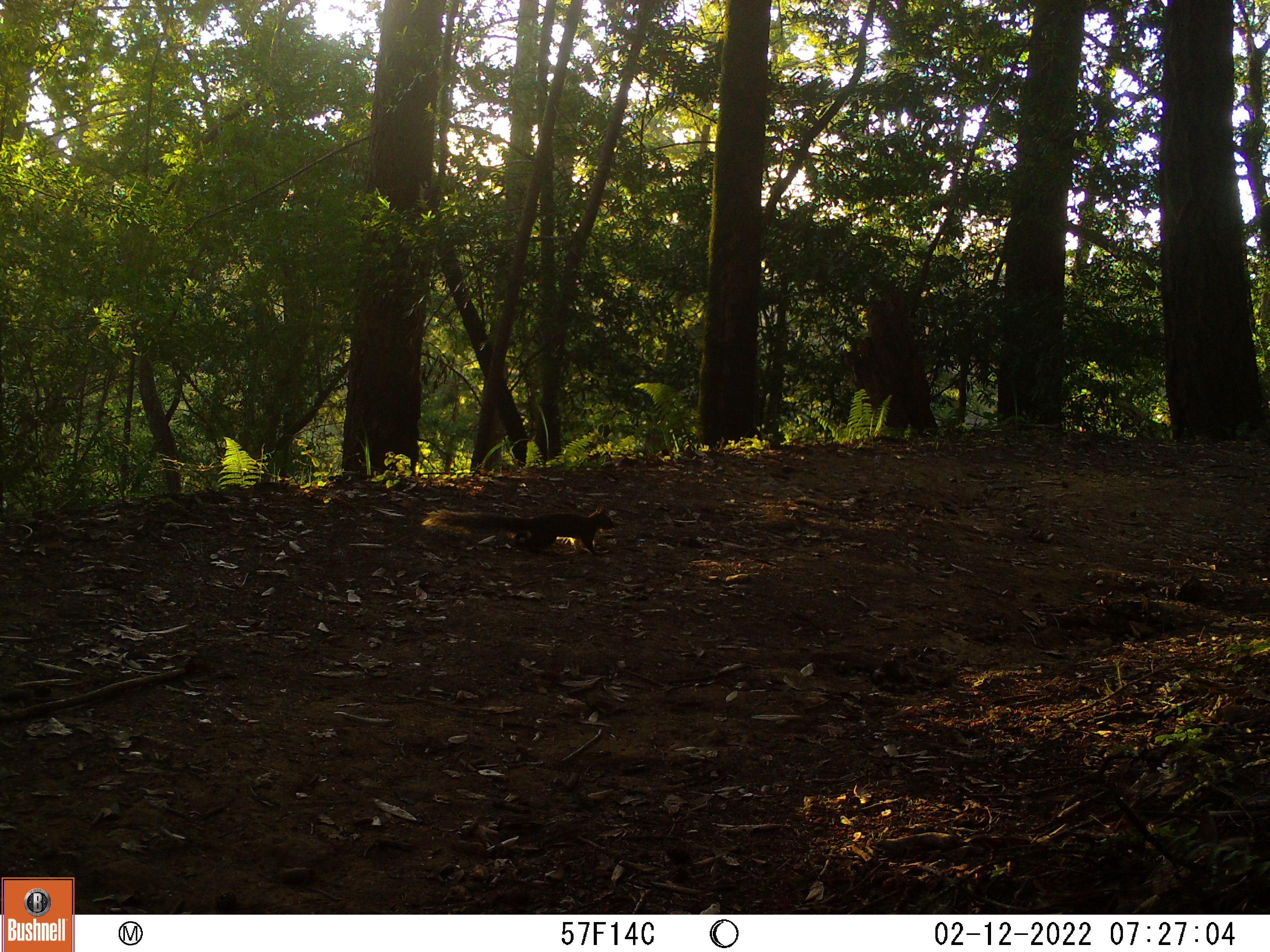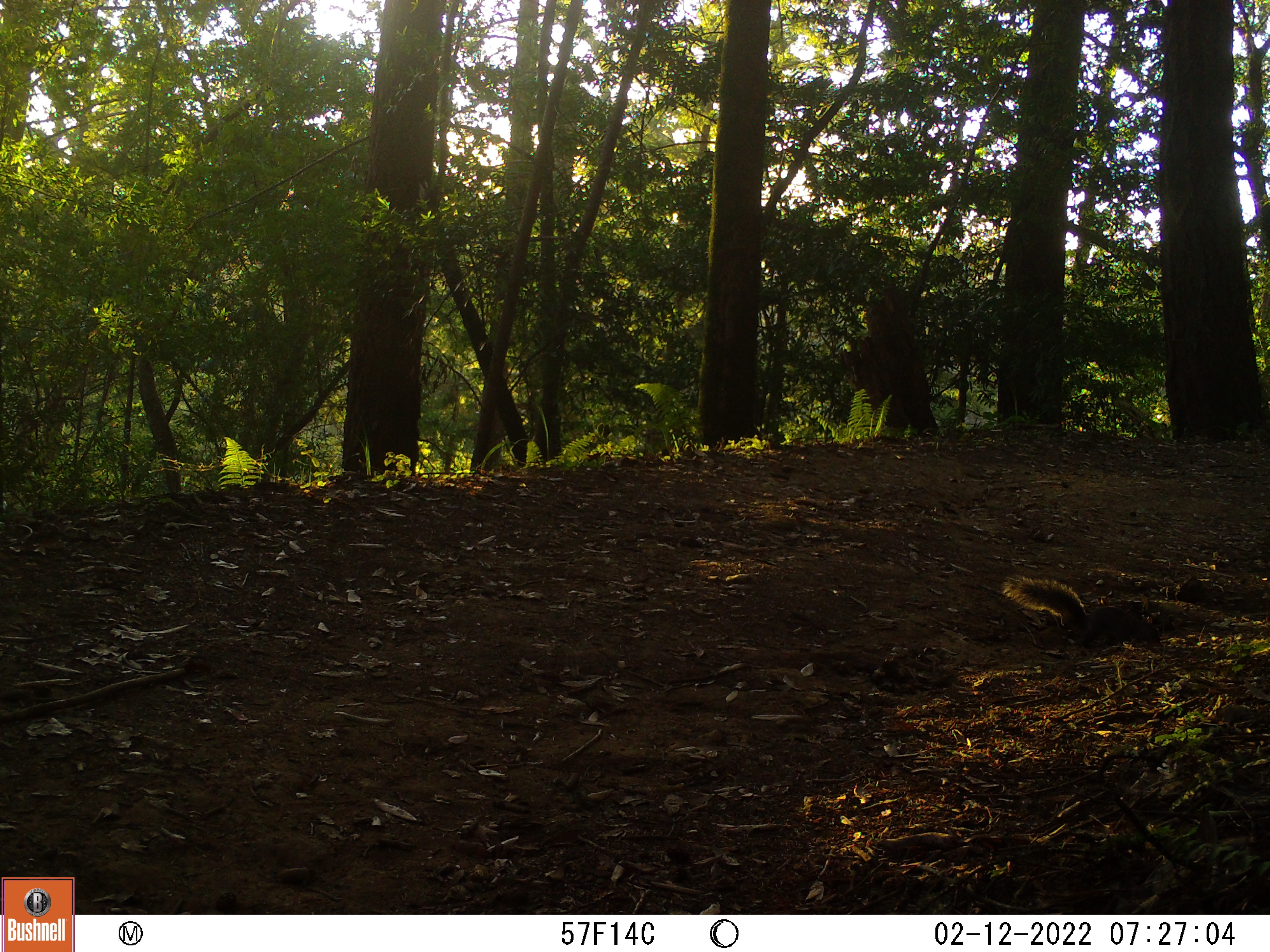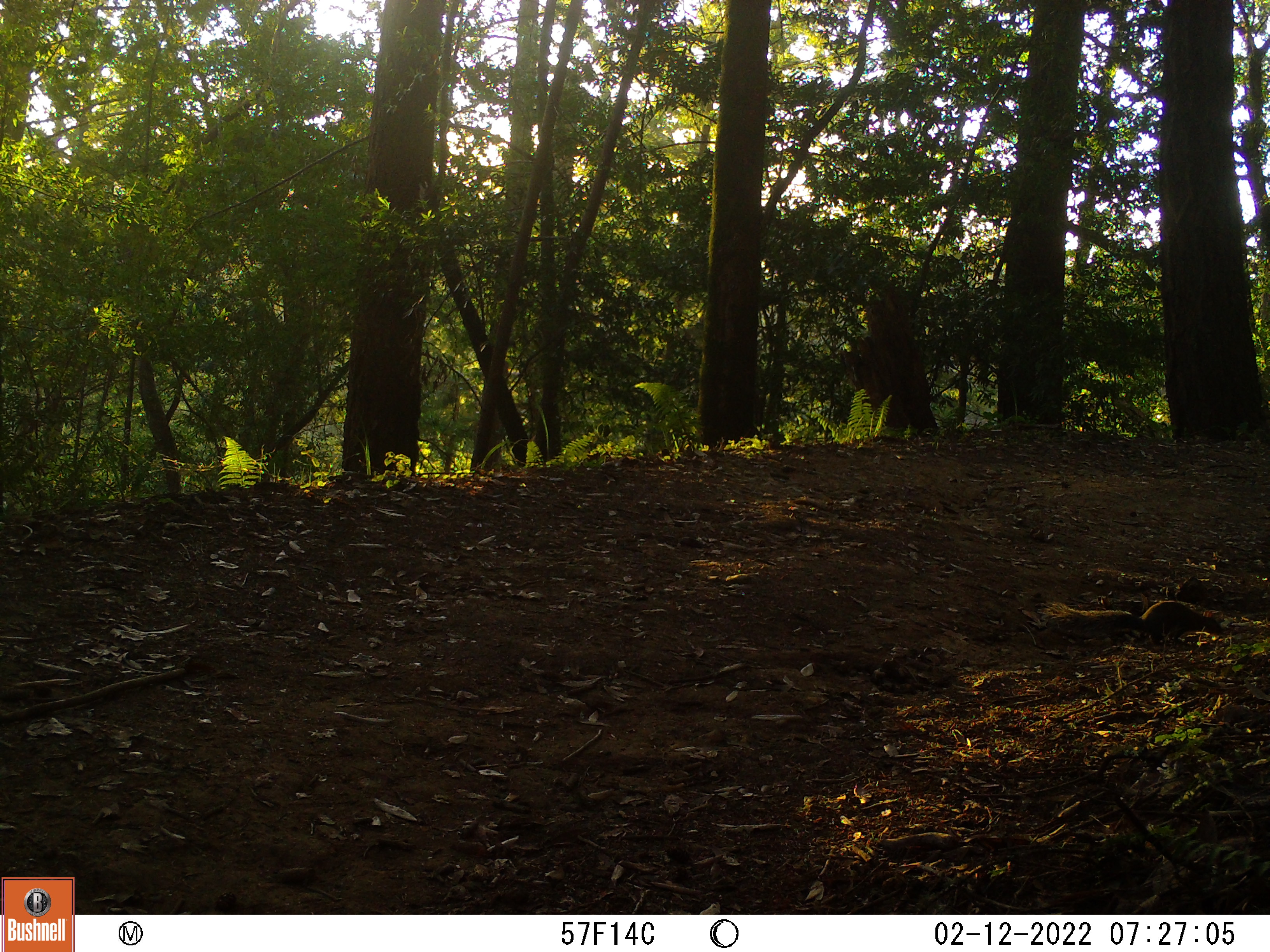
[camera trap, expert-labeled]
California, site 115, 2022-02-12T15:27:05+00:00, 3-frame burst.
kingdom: Animalia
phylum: Chordata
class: Mammalia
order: Rodentia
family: Sciuridae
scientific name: Sciuridae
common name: squirrel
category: unknown squirrel